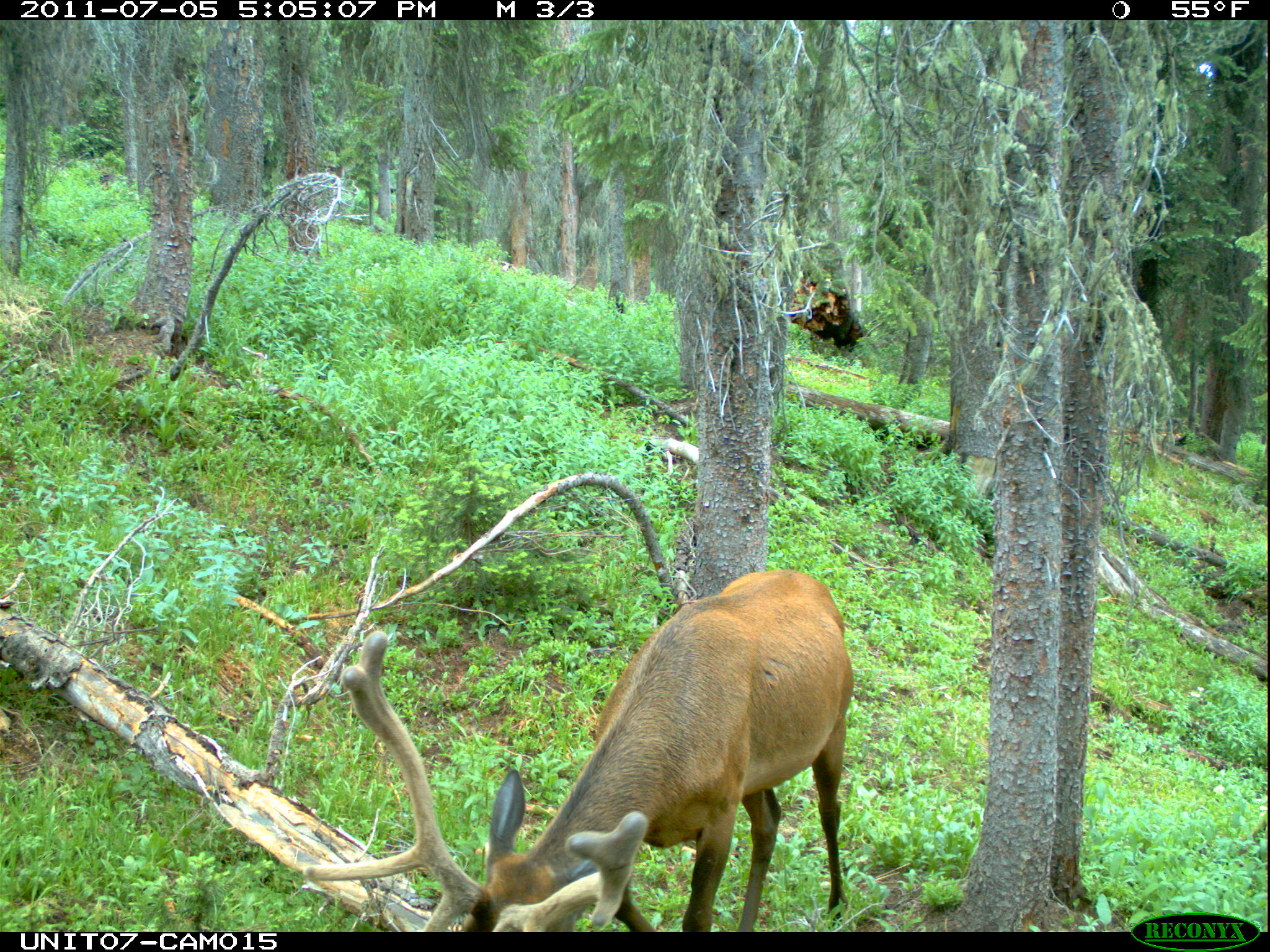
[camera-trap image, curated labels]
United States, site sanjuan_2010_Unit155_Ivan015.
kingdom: Animalia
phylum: Chordata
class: Mammalia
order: Artiodactyla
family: Cervidae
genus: Cervus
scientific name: Cervus elaphus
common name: red deer